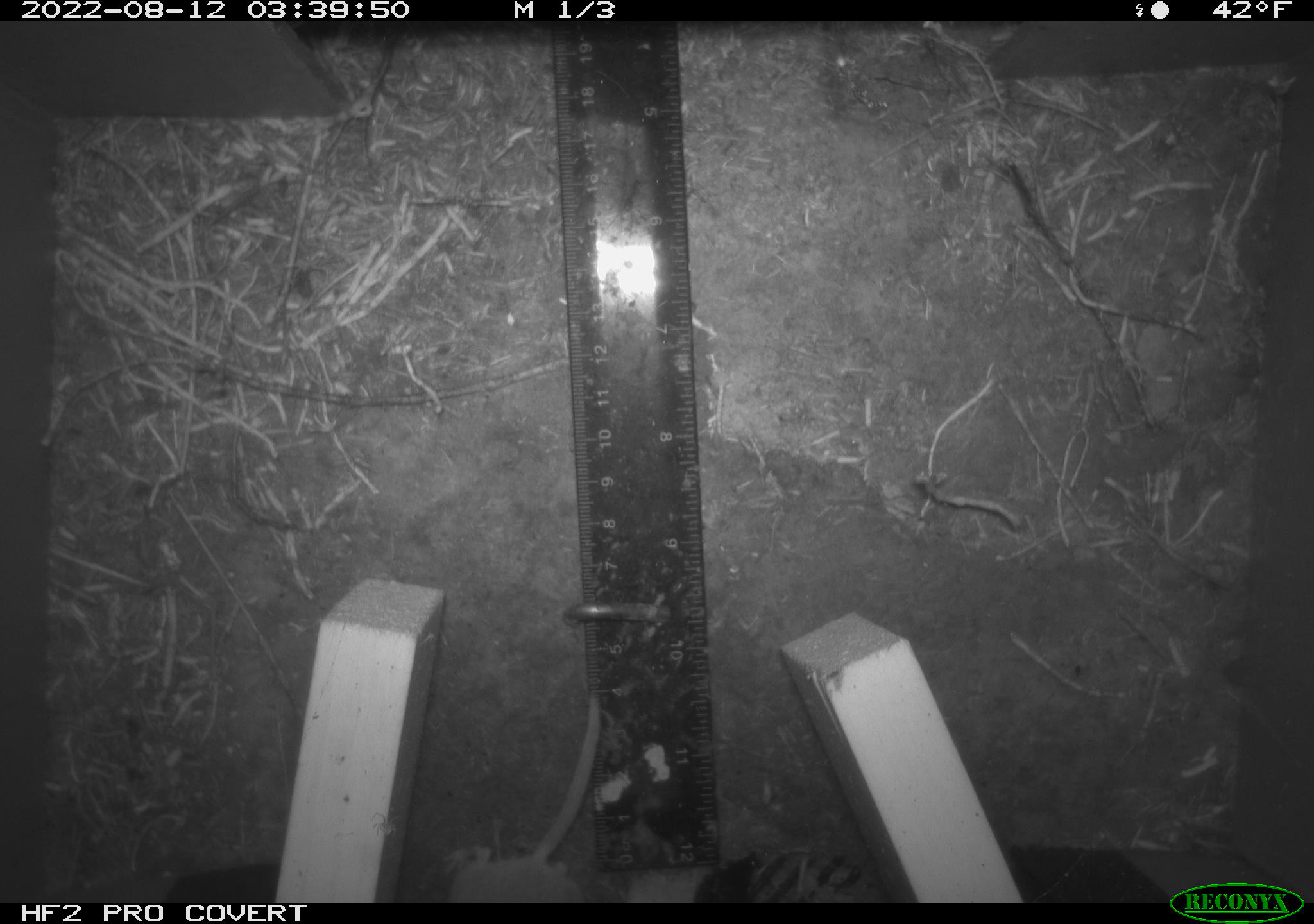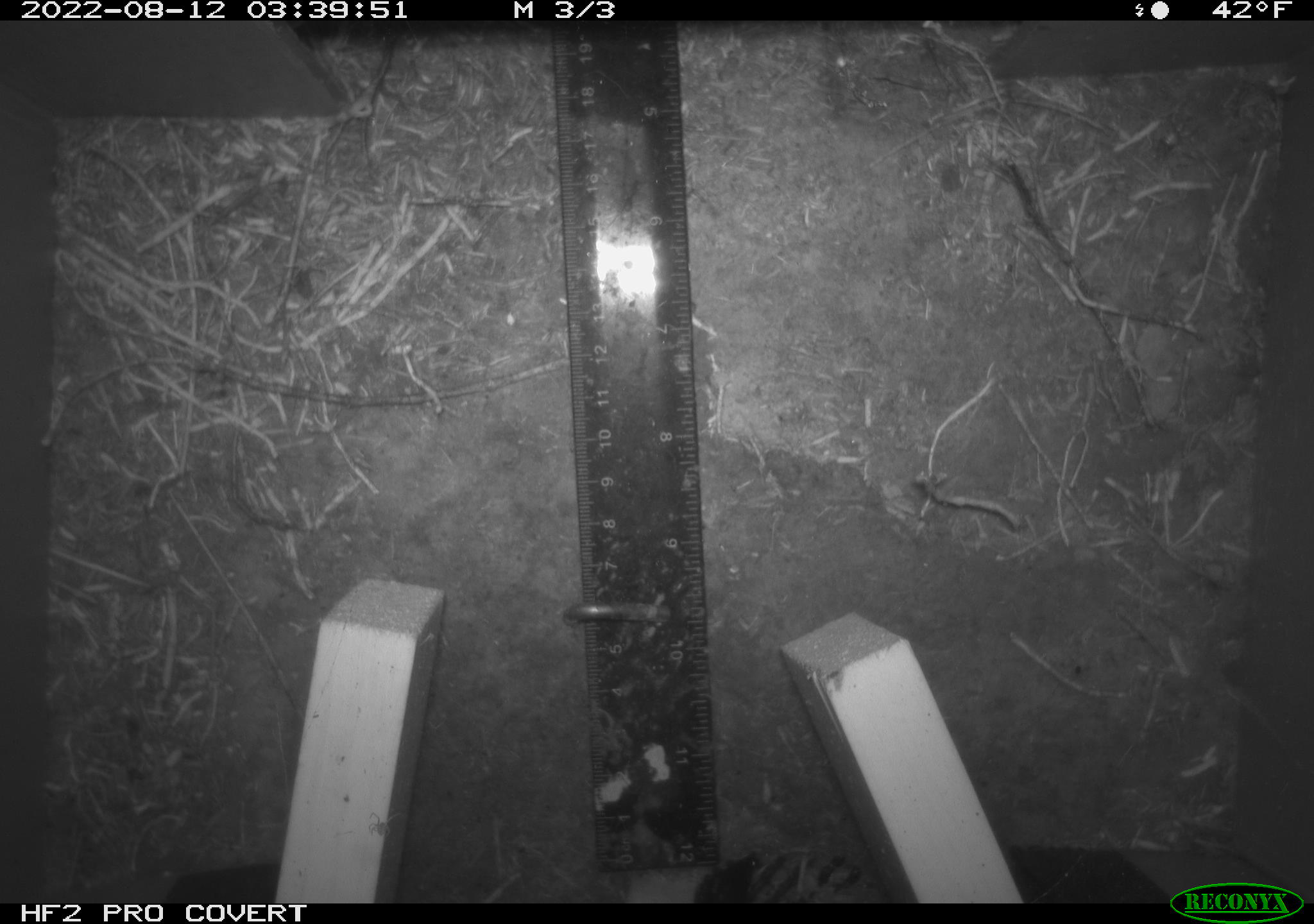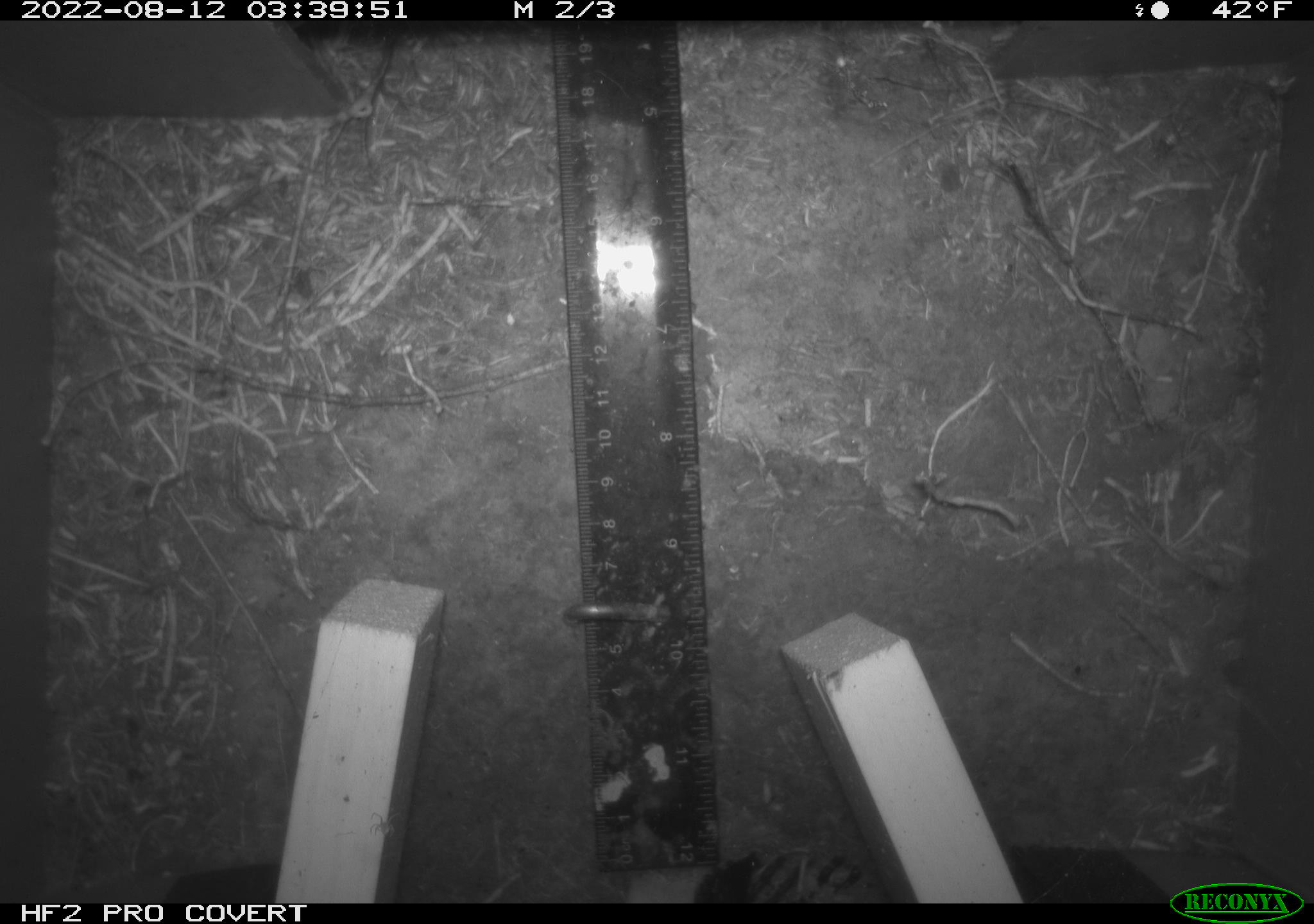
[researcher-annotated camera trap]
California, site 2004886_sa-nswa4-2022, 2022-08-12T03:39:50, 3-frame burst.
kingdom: Animalia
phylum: Chordata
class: Mammalia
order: Rodentia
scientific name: Rodentia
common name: rodent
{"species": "rodent (Rodentia)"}